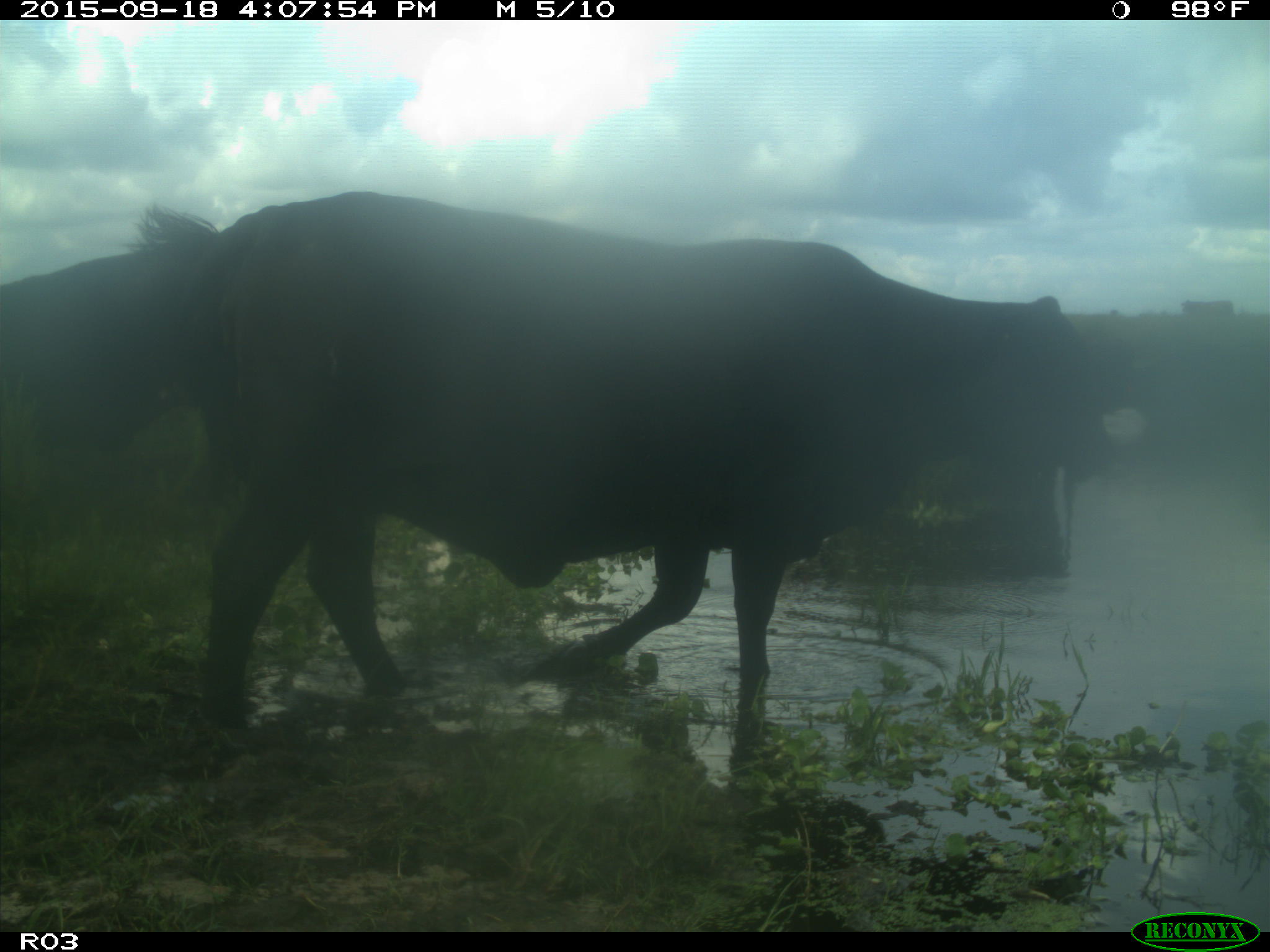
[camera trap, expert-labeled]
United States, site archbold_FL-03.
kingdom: Animalia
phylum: Chordata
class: Mammalia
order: Artiodactyla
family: Bovidae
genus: Bos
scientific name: Bos taurus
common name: domestic cow